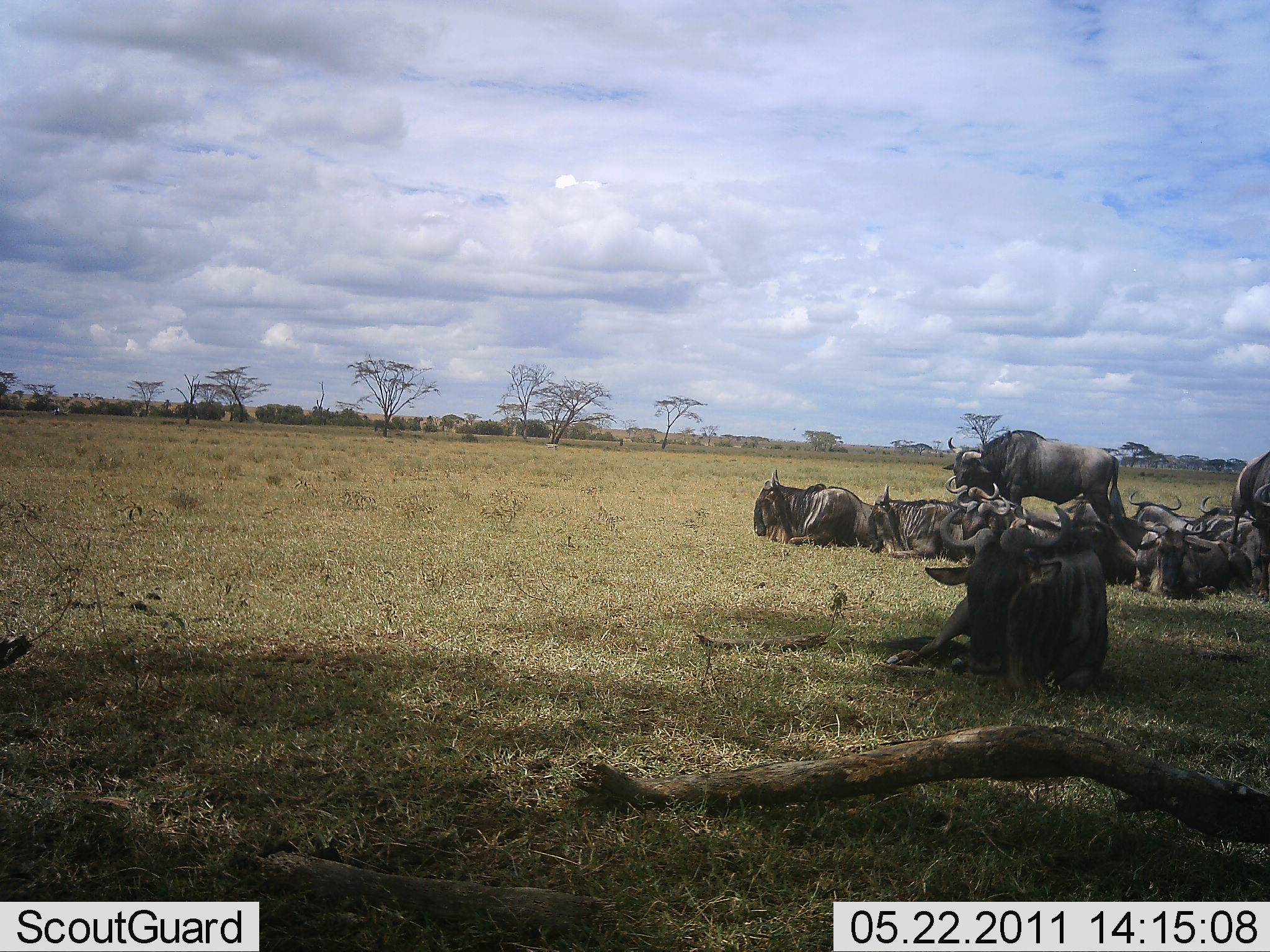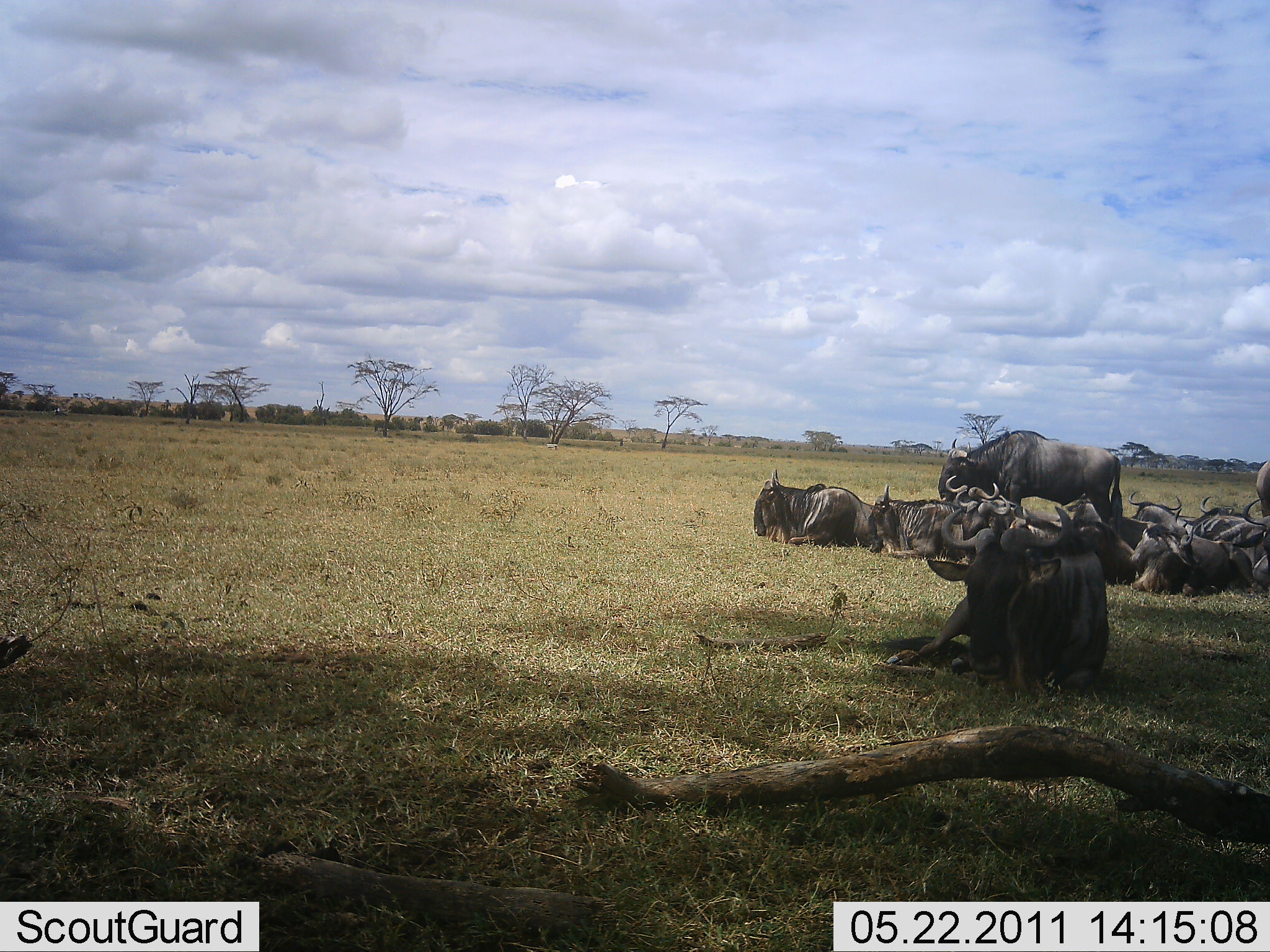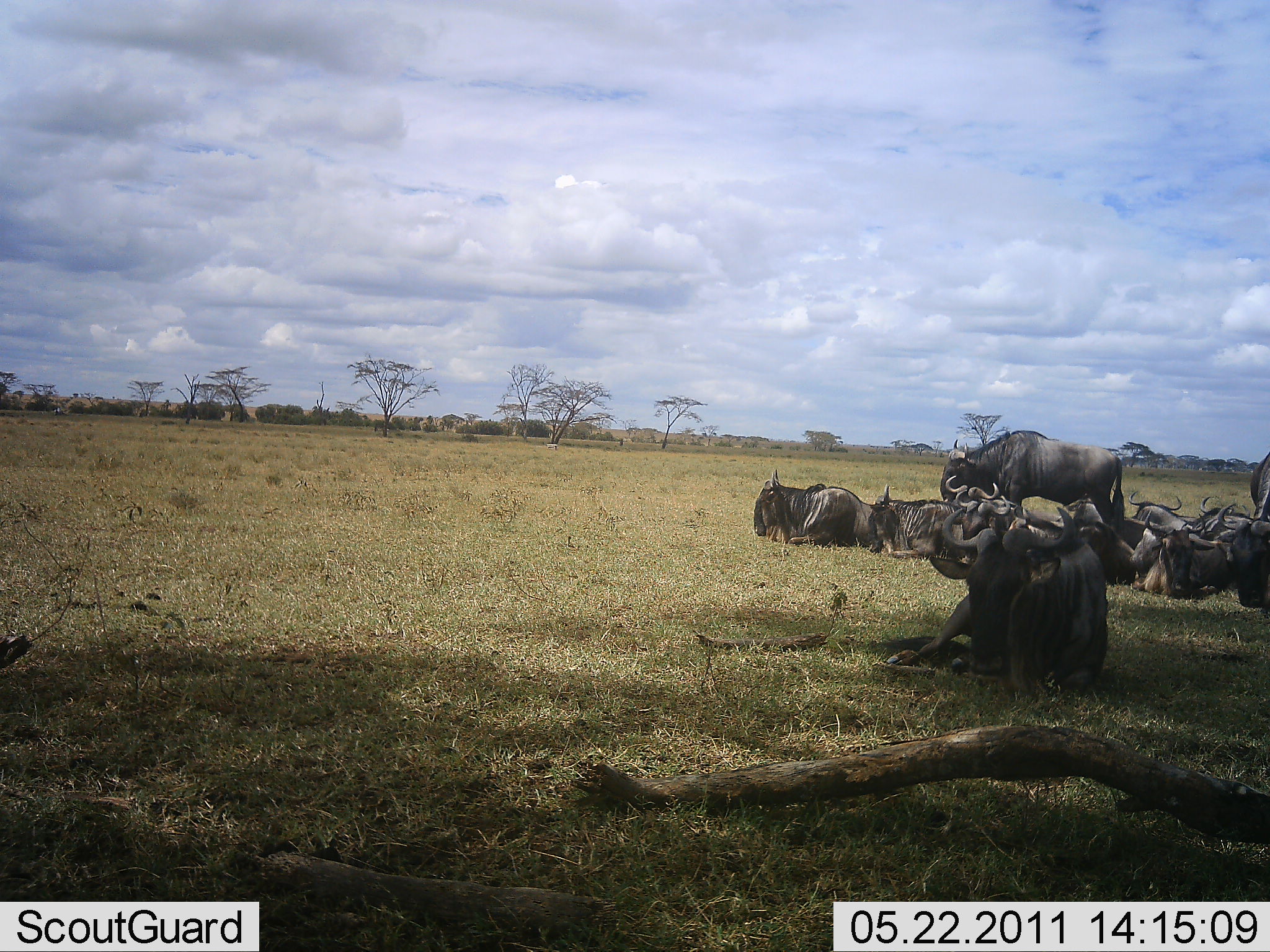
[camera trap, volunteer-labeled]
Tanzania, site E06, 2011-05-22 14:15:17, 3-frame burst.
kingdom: Animalia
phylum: Chordata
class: Mammalia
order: Artiodactyla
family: Bovidae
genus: Connochaetes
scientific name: Connochaetes taurinus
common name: blue wildebeest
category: wildebeest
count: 11-50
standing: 60%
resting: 100%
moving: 0%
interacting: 0%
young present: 0%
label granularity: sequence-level